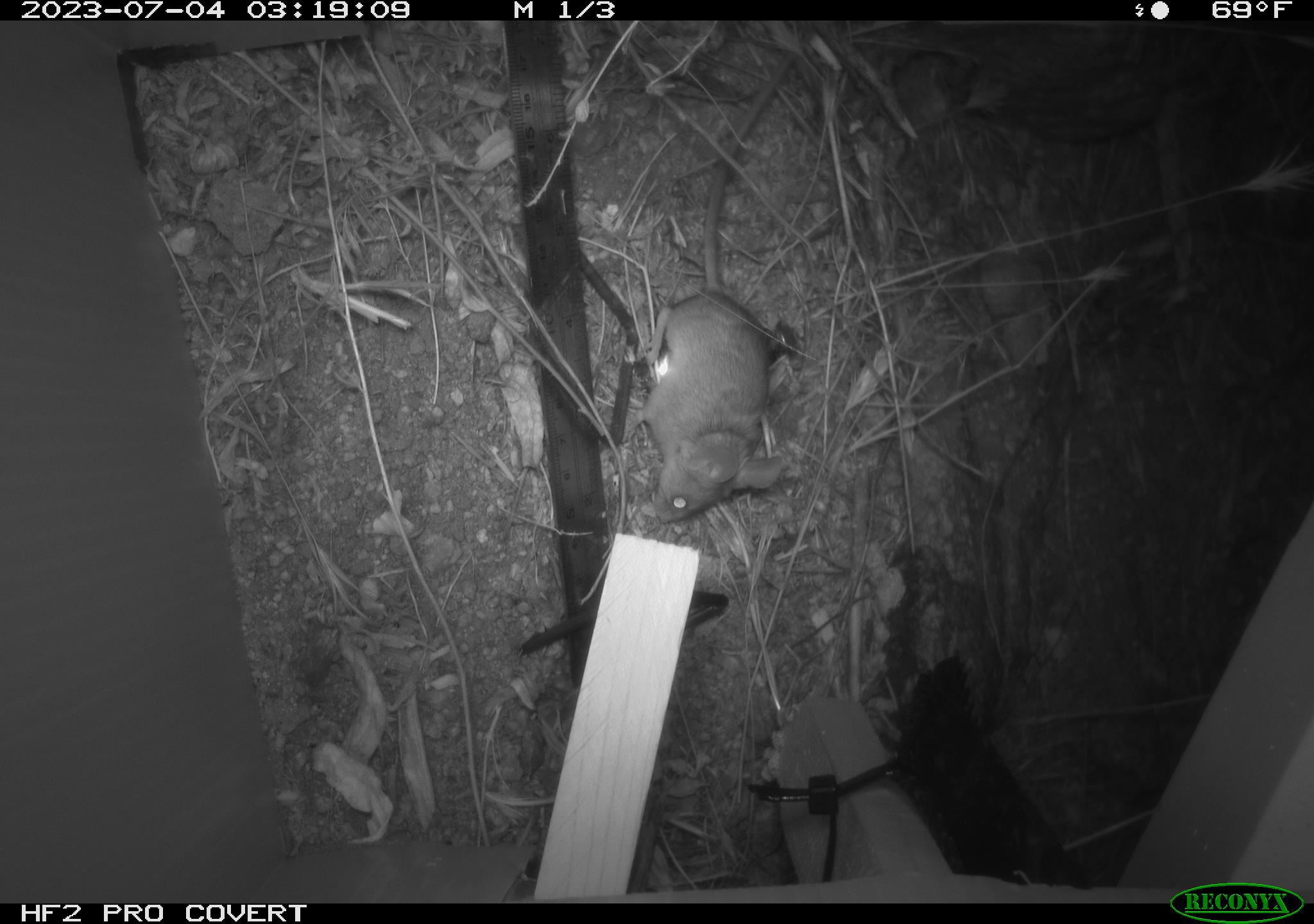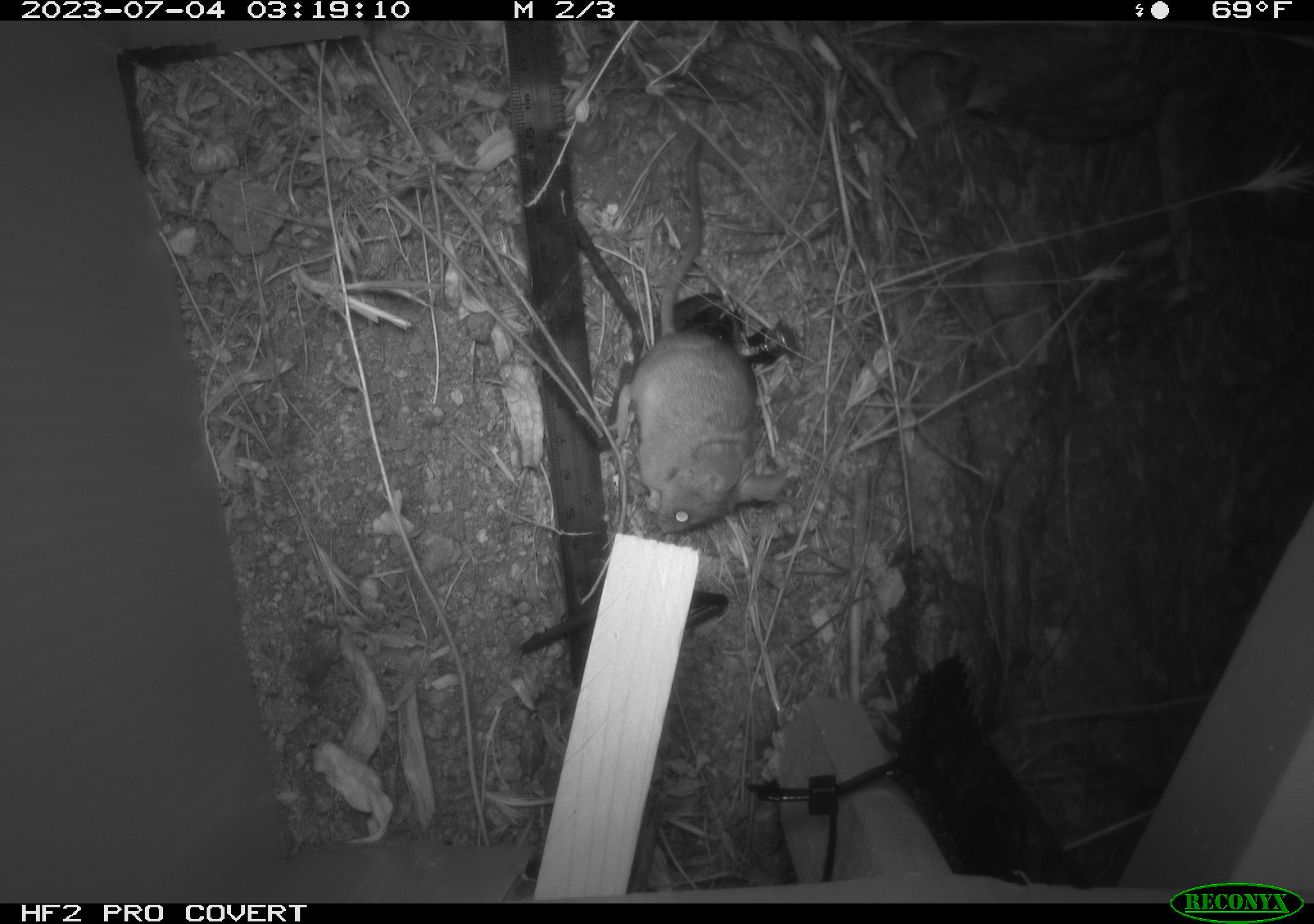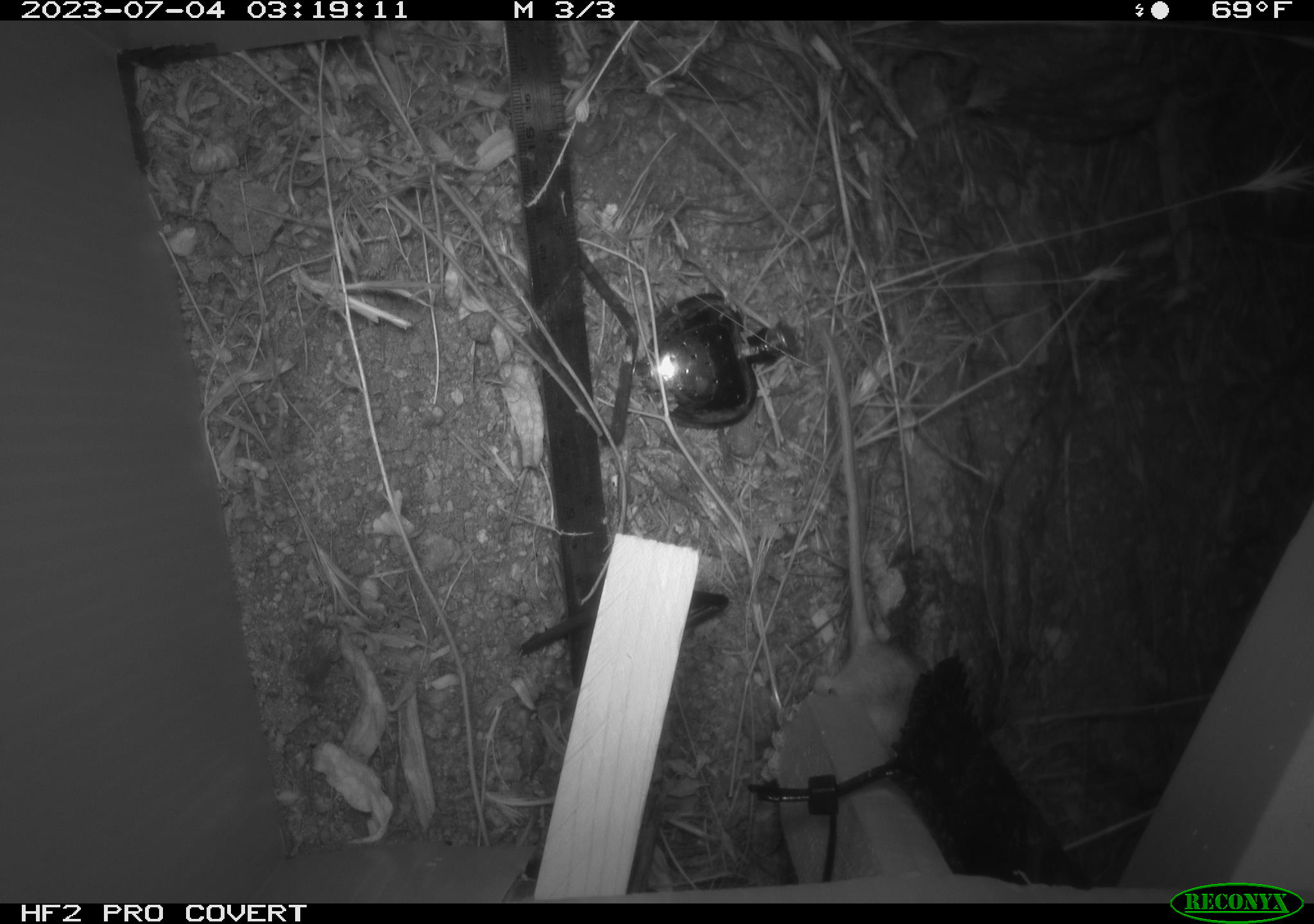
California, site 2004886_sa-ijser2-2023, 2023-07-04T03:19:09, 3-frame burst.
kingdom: Animalia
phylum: Chordata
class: Mammalia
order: Rodentia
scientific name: Rodentia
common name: mouse species